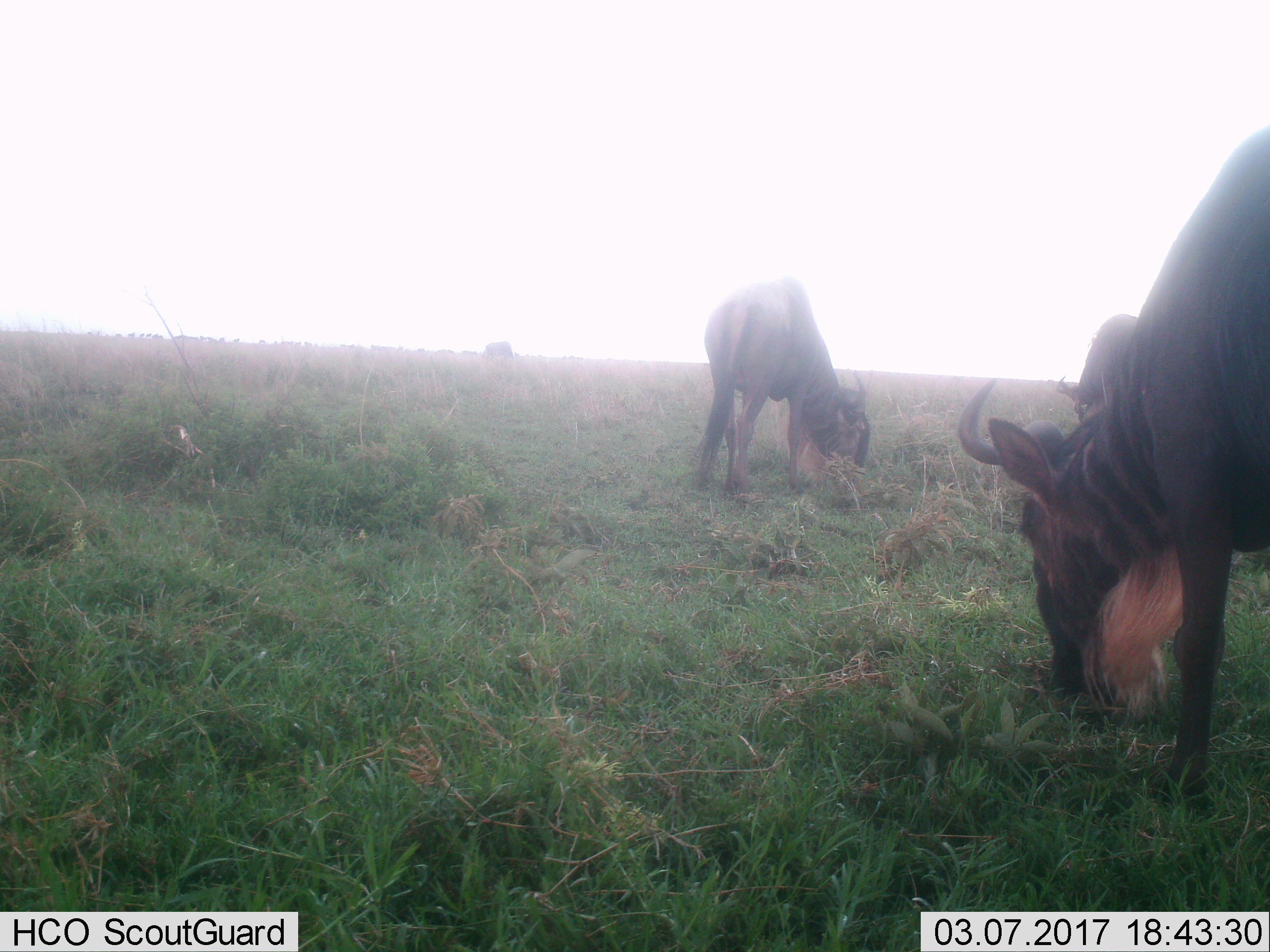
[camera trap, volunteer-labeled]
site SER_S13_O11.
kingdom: Animalia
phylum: Chordata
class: Mammalia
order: Artiodactyla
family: Bovidae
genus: Connochaetes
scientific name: Connochaetes taurinus taurinus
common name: blue wildebeest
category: wildebeestblue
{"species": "wildebeestblue (blue wildebeest) (Connochaetes taurinus taurinus)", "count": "4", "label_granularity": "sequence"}